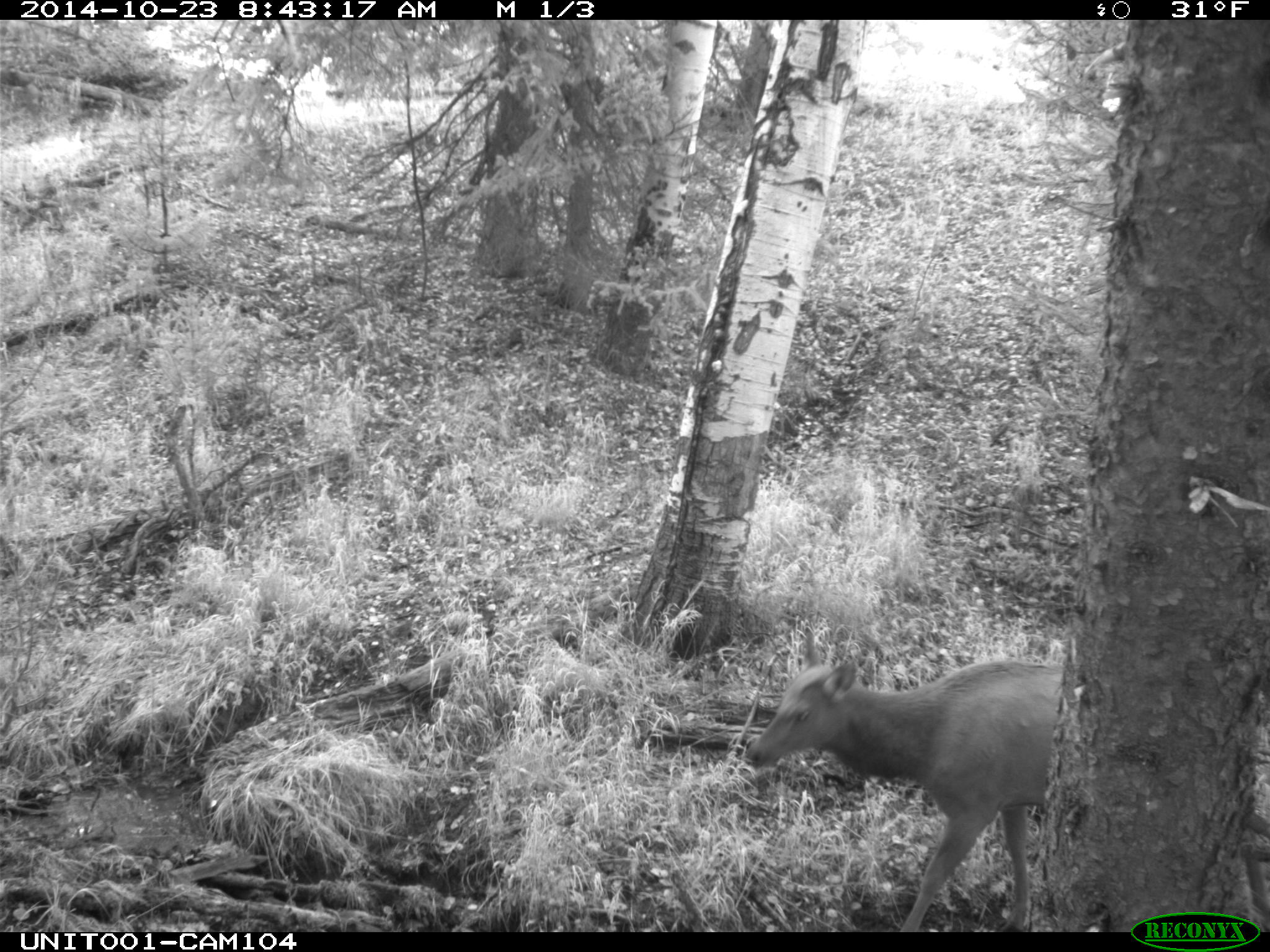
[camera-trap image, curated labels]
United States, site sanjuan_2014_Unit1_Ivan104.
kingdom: Animalia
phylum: Chordata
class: Mammalia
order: Artiodactyla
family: Cervidae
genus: Cervus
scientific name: Cervus elaphus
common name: red deer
Cervus elaphus (red deer).